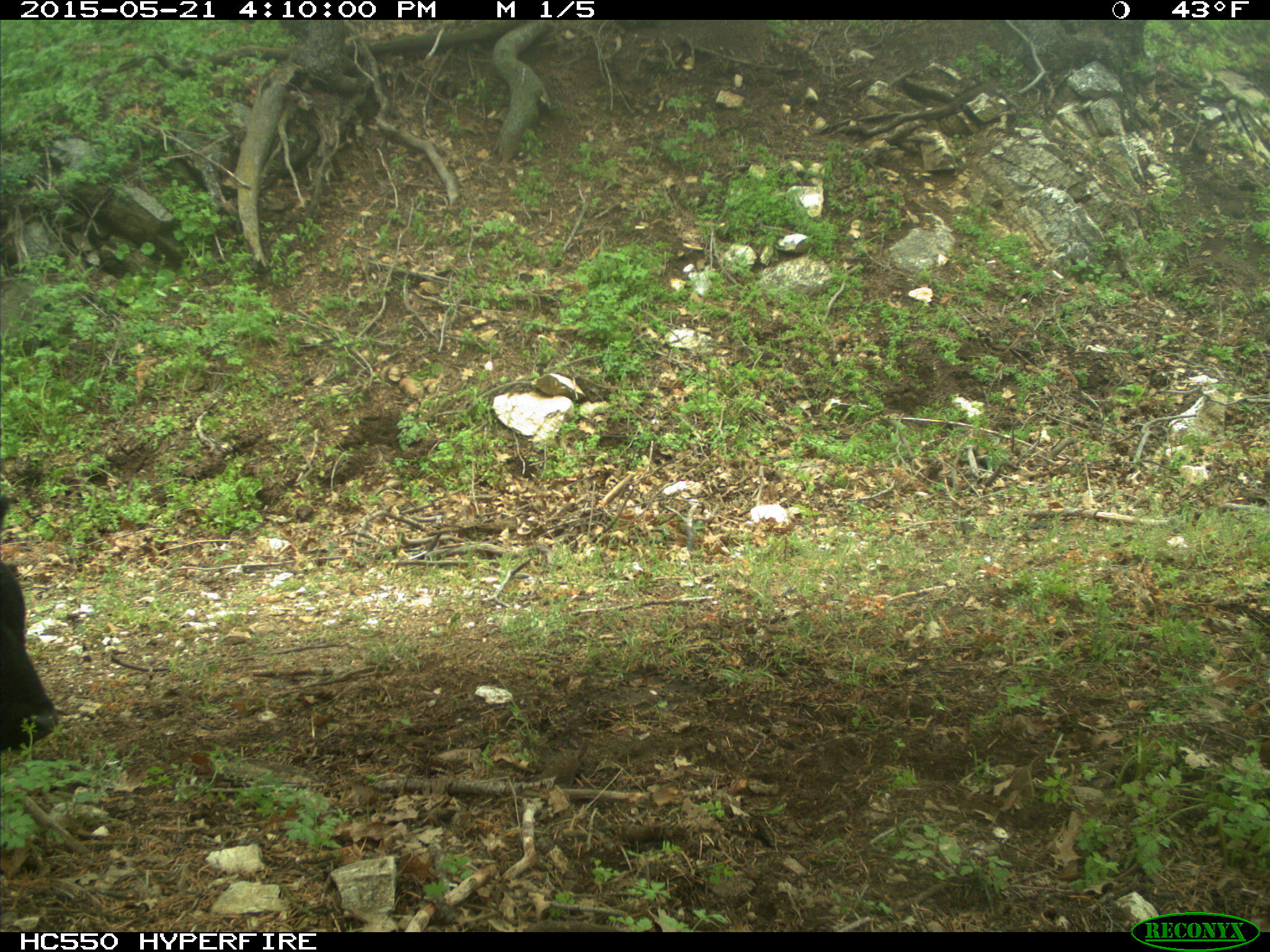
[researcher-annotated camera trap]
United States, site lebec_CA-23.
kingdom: Animalia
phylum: Chordata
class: Mammalia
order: Artiodactyla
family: Bovidae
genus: Bos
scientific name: Bos taurus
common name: domestic cow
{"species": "Bos taurus (domestic cow)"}